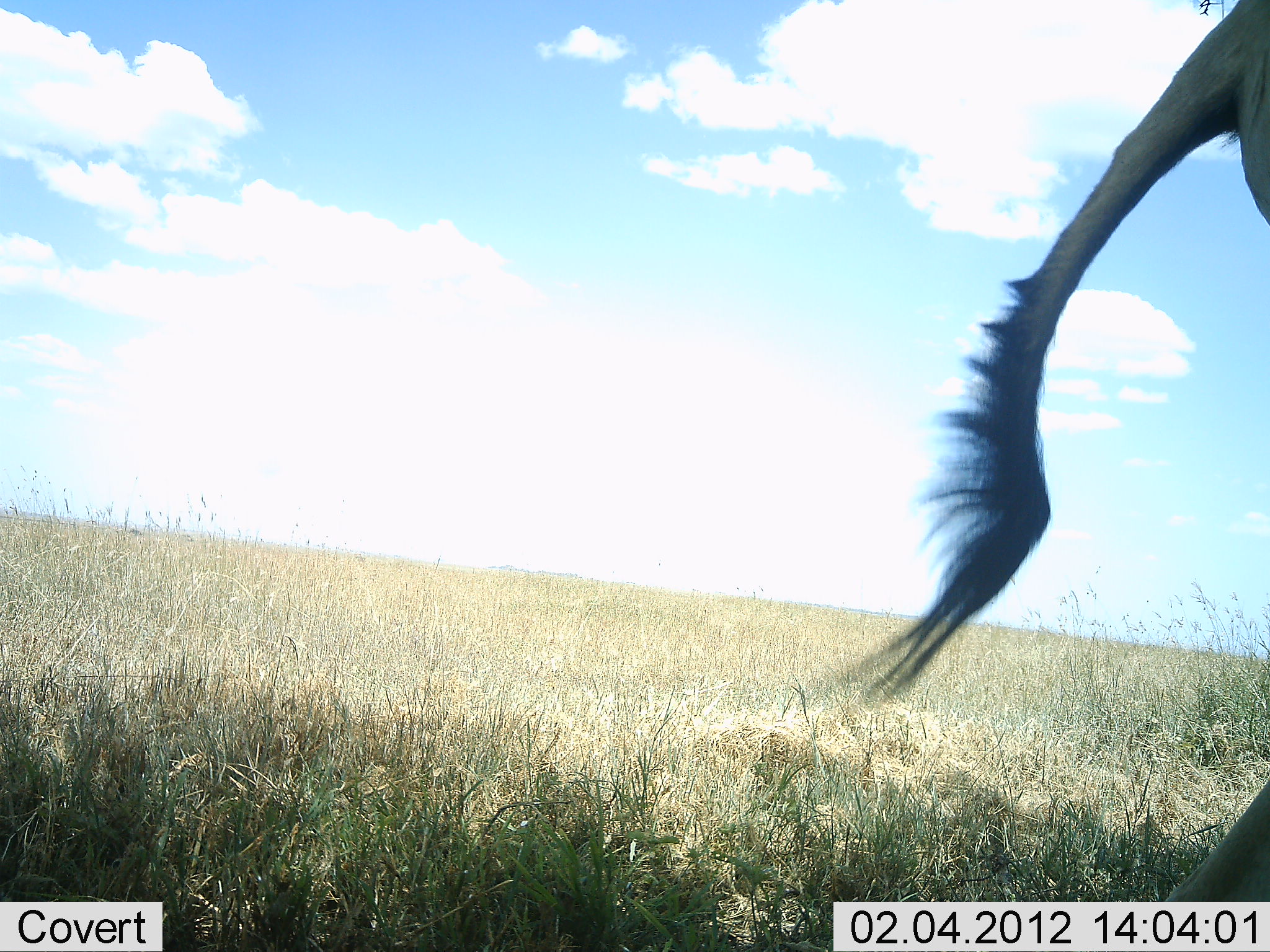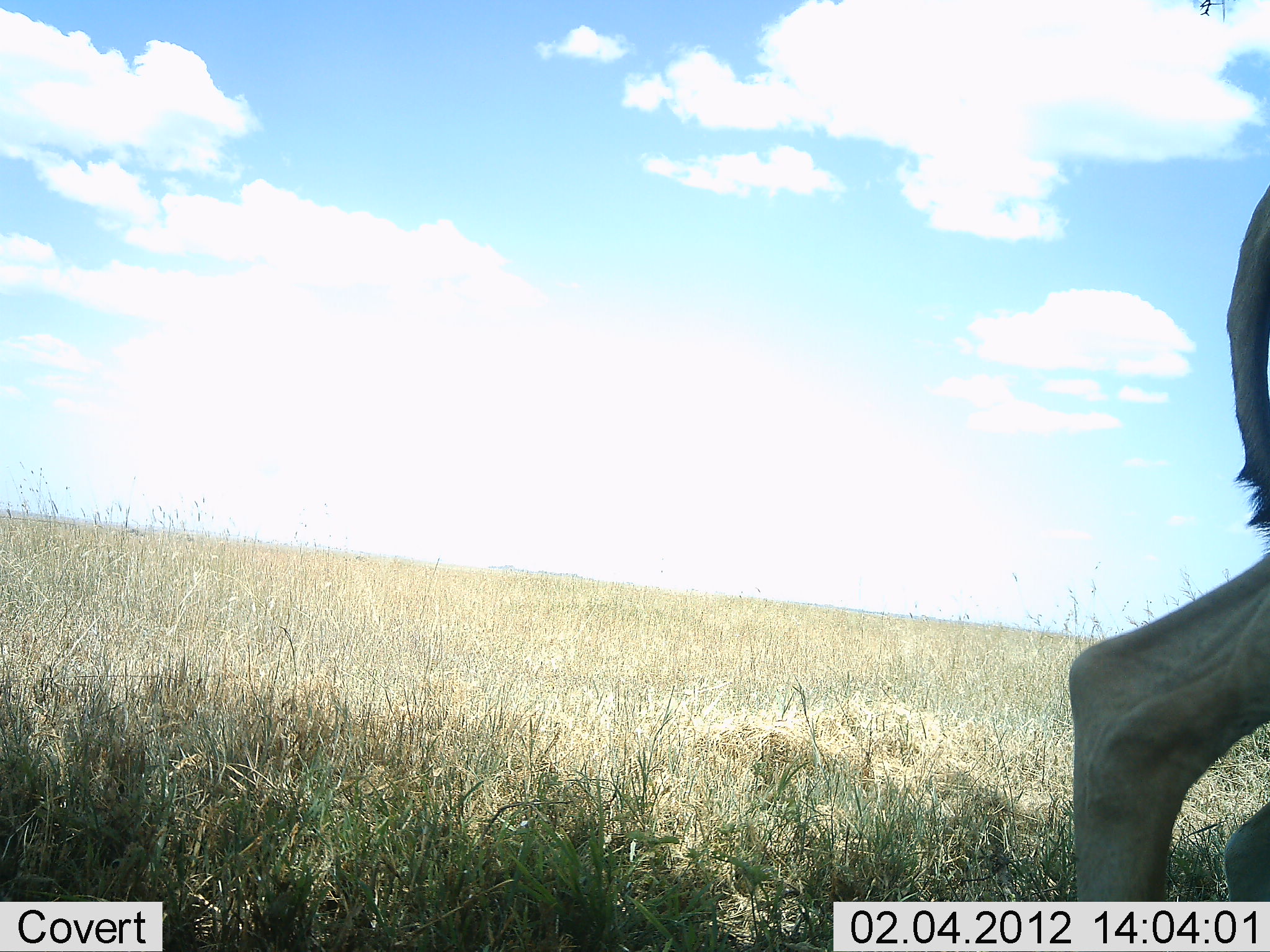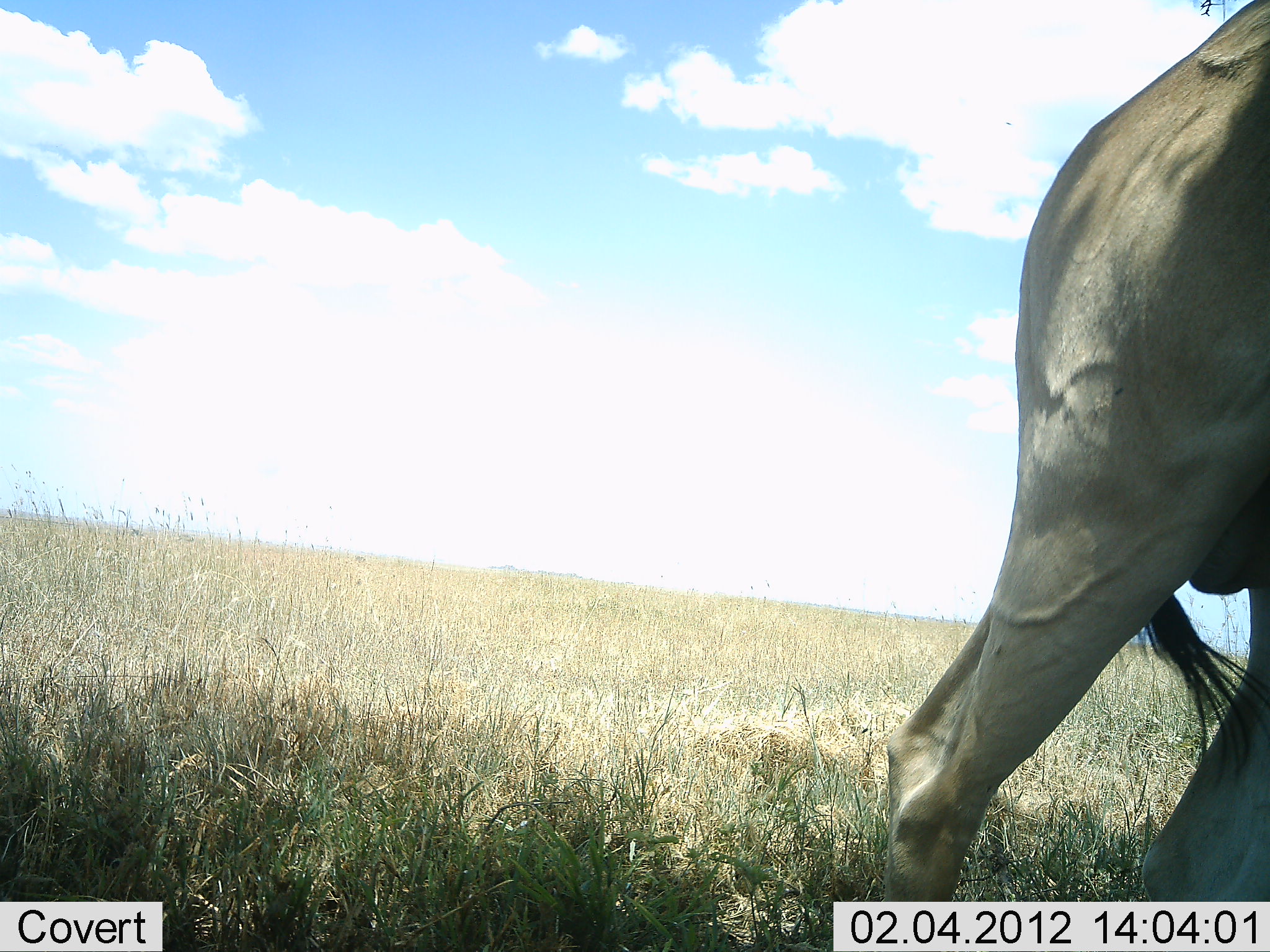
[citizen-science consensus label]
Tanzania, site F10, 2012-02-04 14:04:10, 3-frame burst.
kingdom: Animalia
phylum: Chordata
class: Mammalia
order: Artiodactyla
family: Bovidae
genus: Alcelaphus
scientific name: Alcelaphus buselaphus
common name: hartebeest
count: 1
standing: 70%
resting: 0%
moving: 30%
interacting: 0%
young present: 0%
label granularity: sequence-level